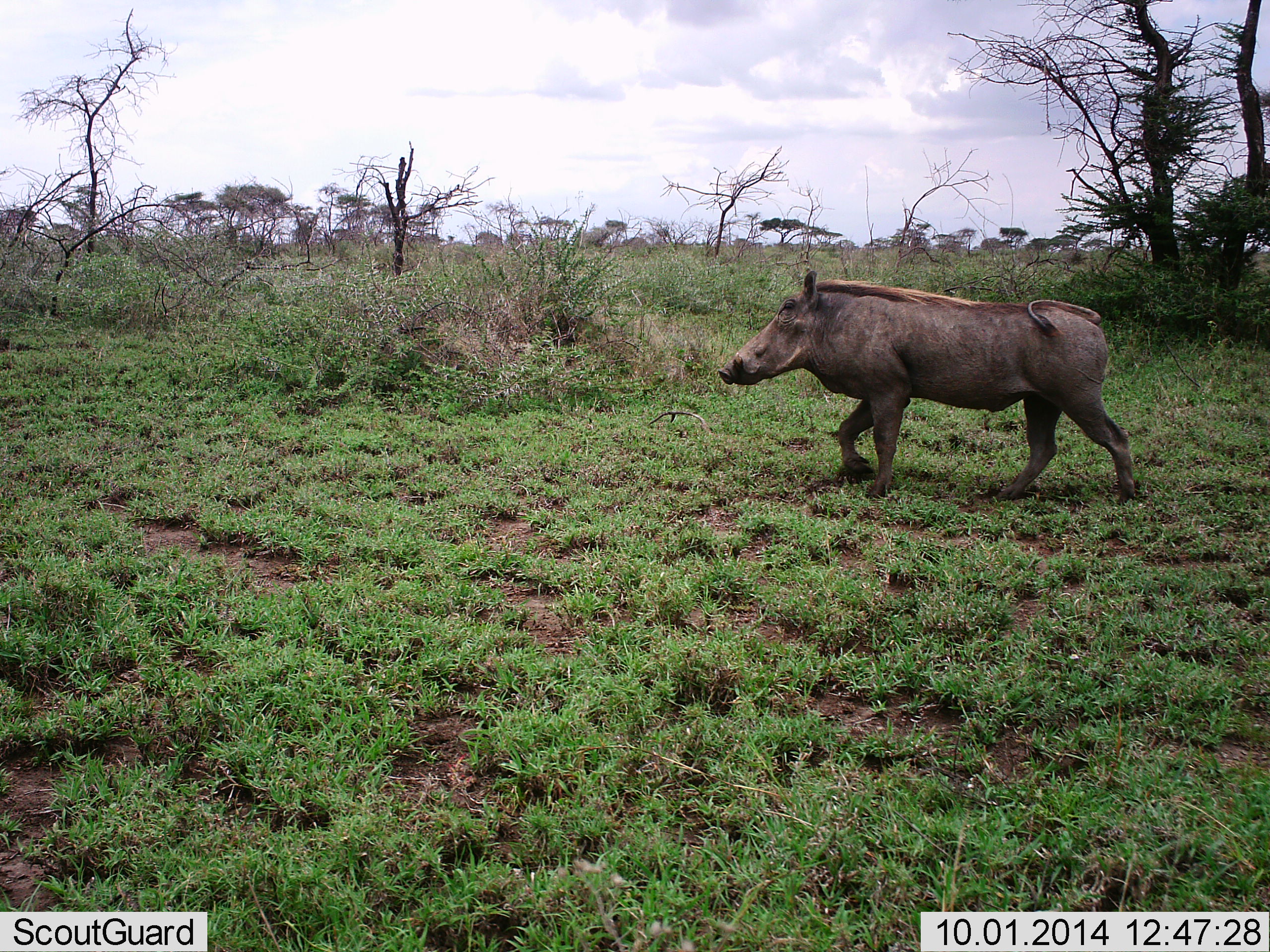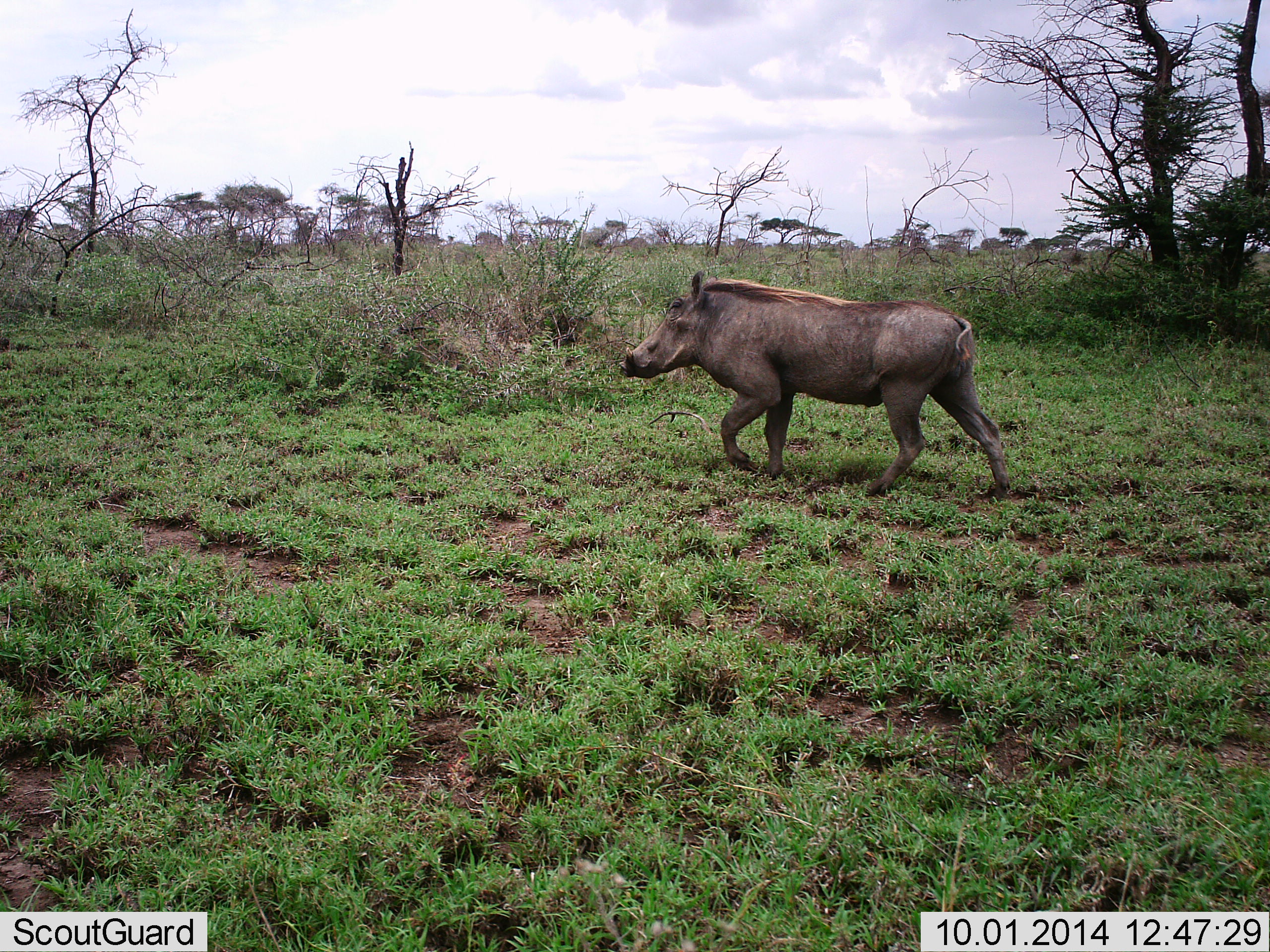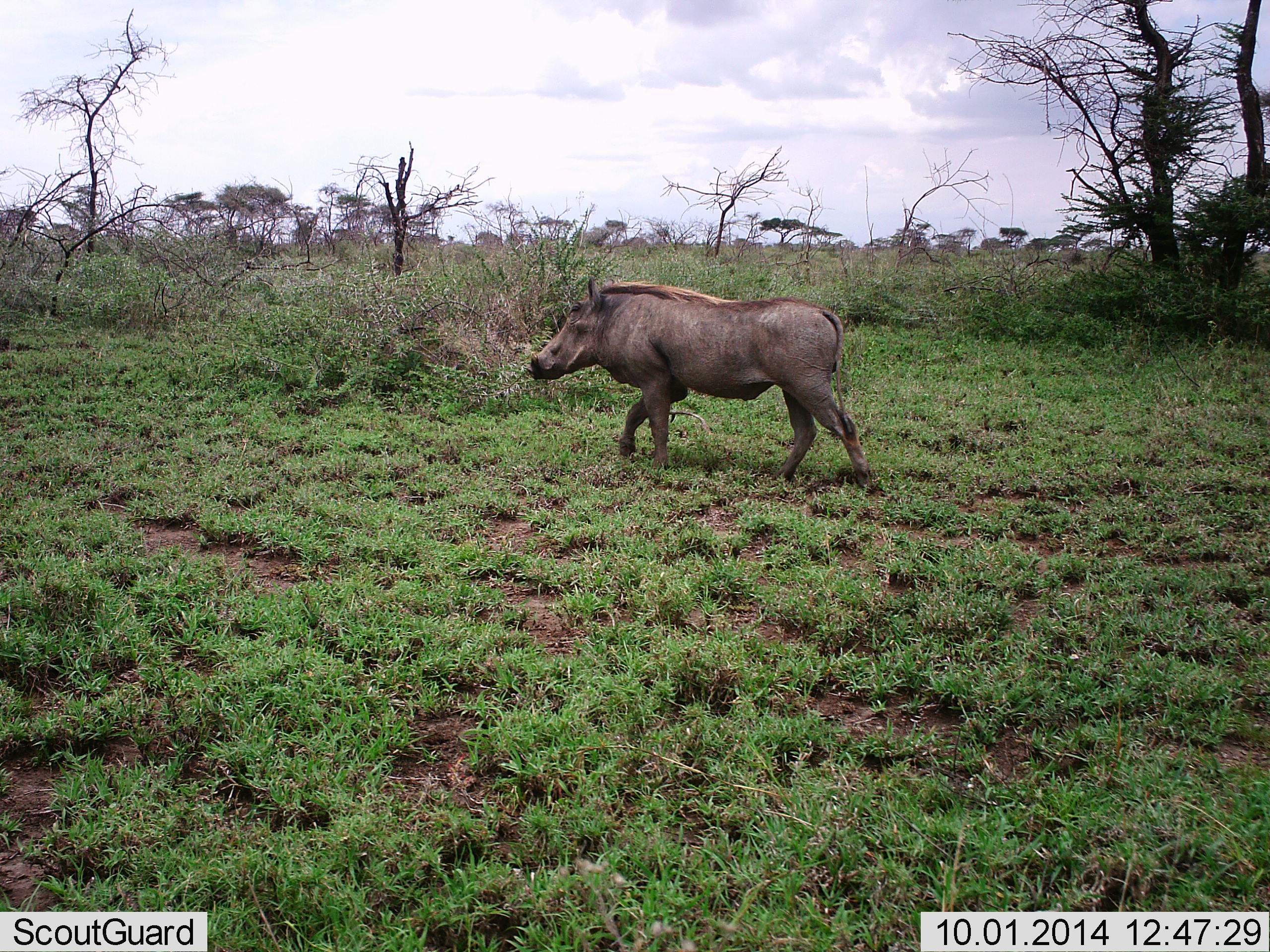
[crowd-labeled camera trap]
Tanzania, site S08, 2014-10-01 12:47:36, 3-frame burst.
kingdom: Animalia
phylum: Chordata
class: Mammalia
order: Artiodactyla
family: Suidae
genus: Phacochoerus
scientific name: Phacochoerus africanus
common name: warthog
Warthog (Phacochoerus africanus), count 1. Behavior (volunteer vote fractions): standing 0%, resting 0%, moving 100%, interacting 0%. Young present (vote fraction): 0%. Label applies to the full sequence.